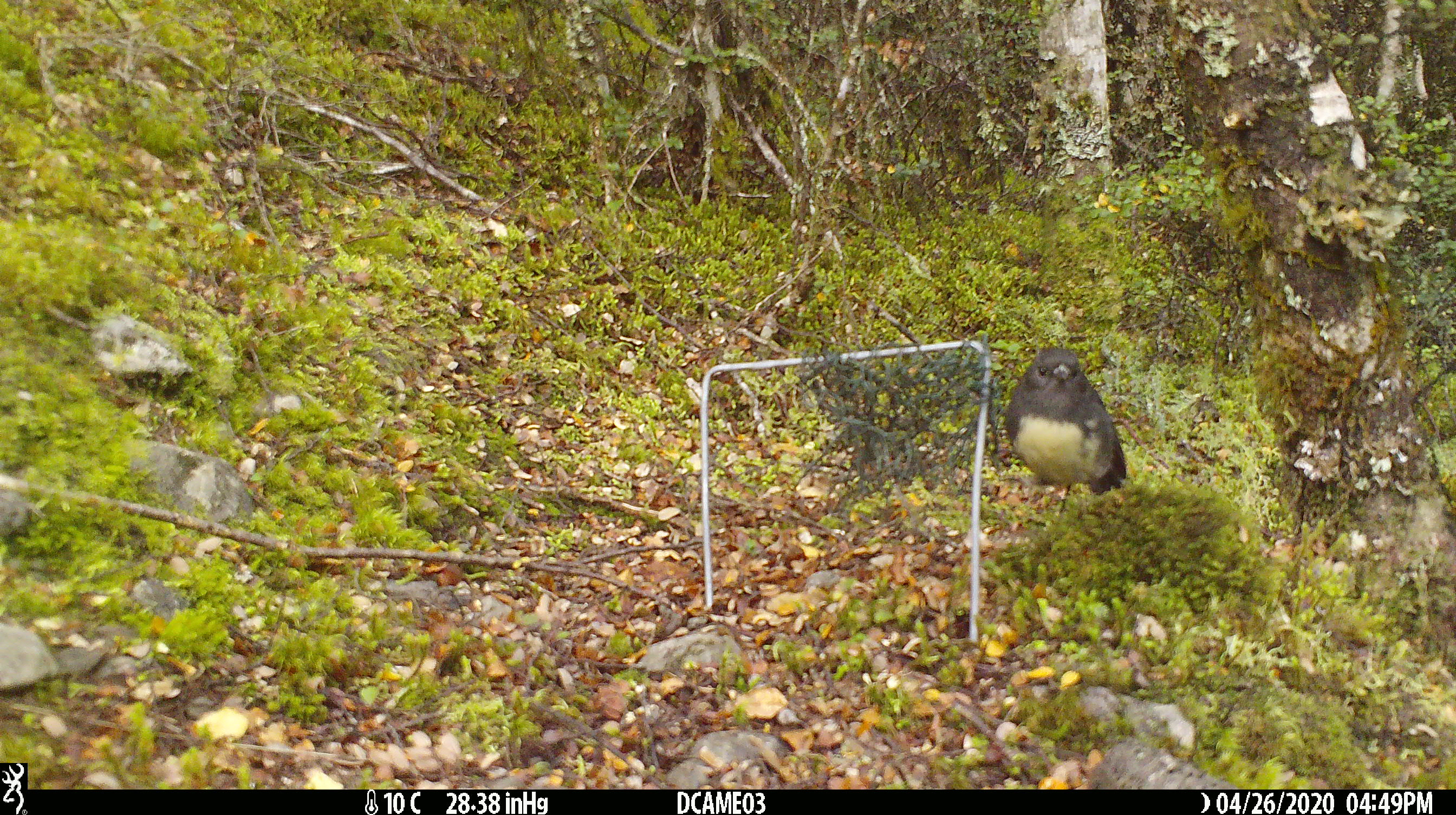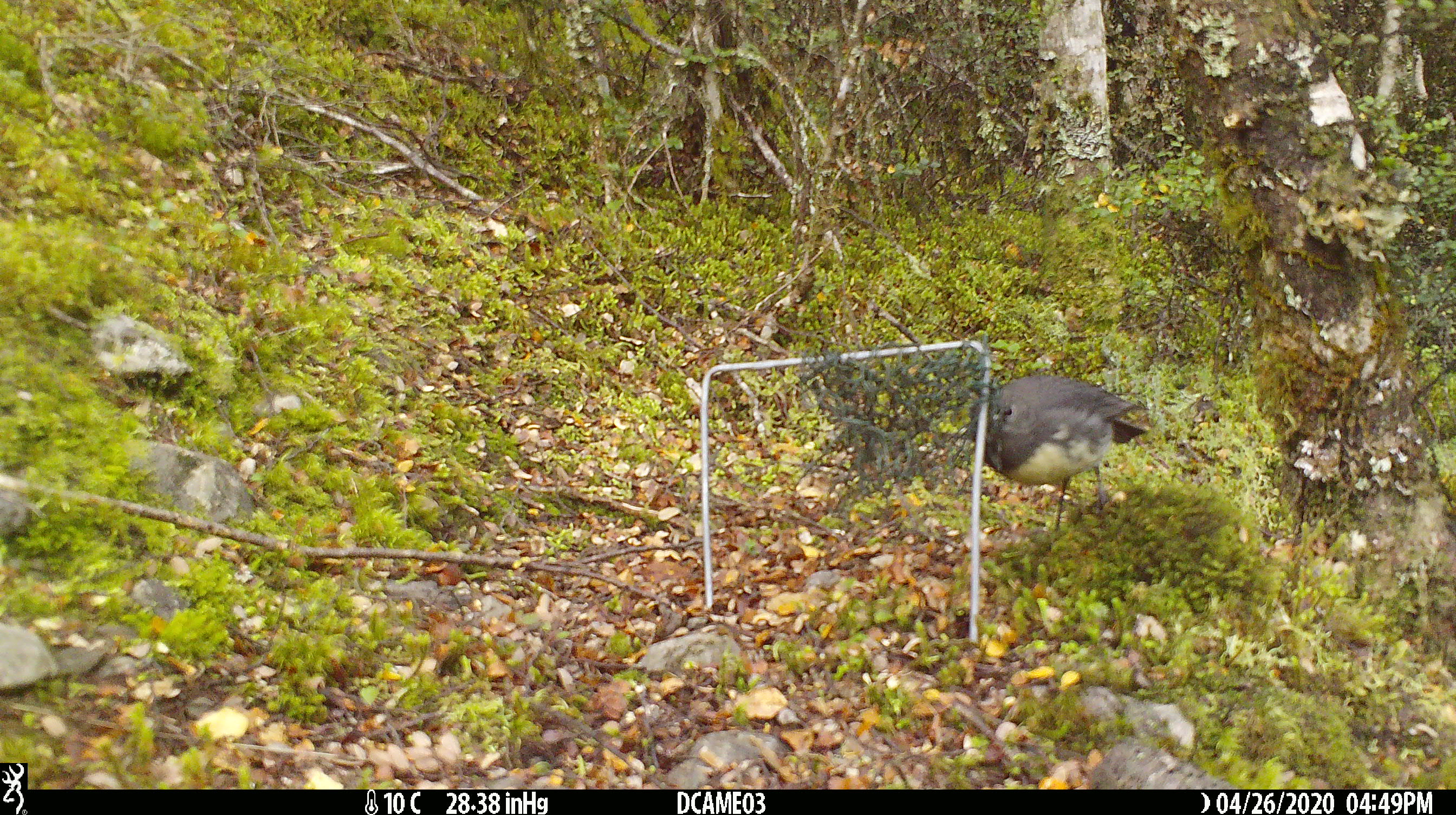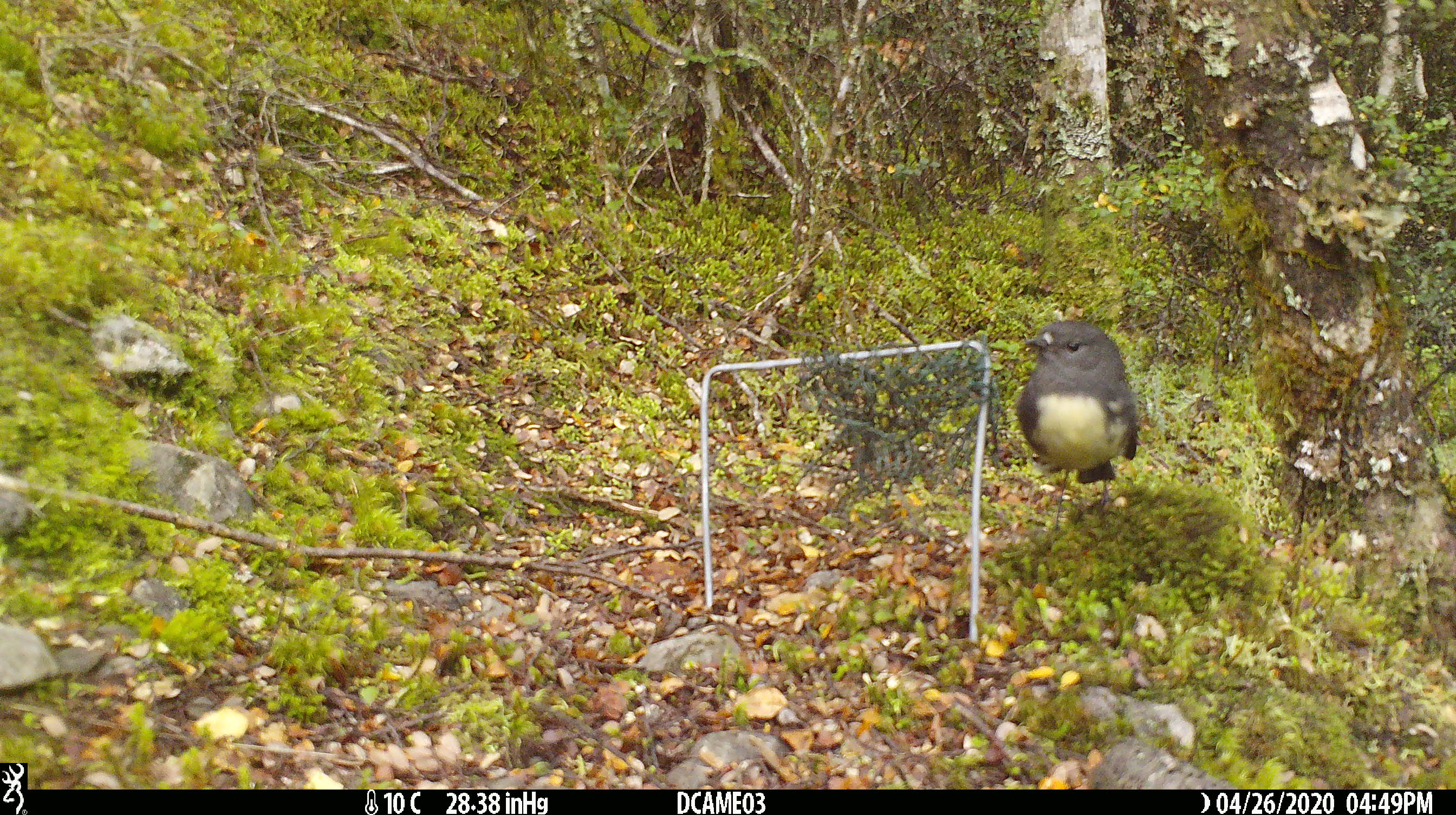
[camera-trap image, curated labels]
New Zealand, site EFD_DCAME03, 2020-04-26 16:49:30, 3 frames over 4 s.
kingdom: Animalia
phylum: Chordata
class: Aves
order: Passeriformes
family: Petroicidae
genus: Petroica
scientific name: Petroica australis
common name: new zealand robin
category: robin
Robin (new zealand robin) (Petroica australis).